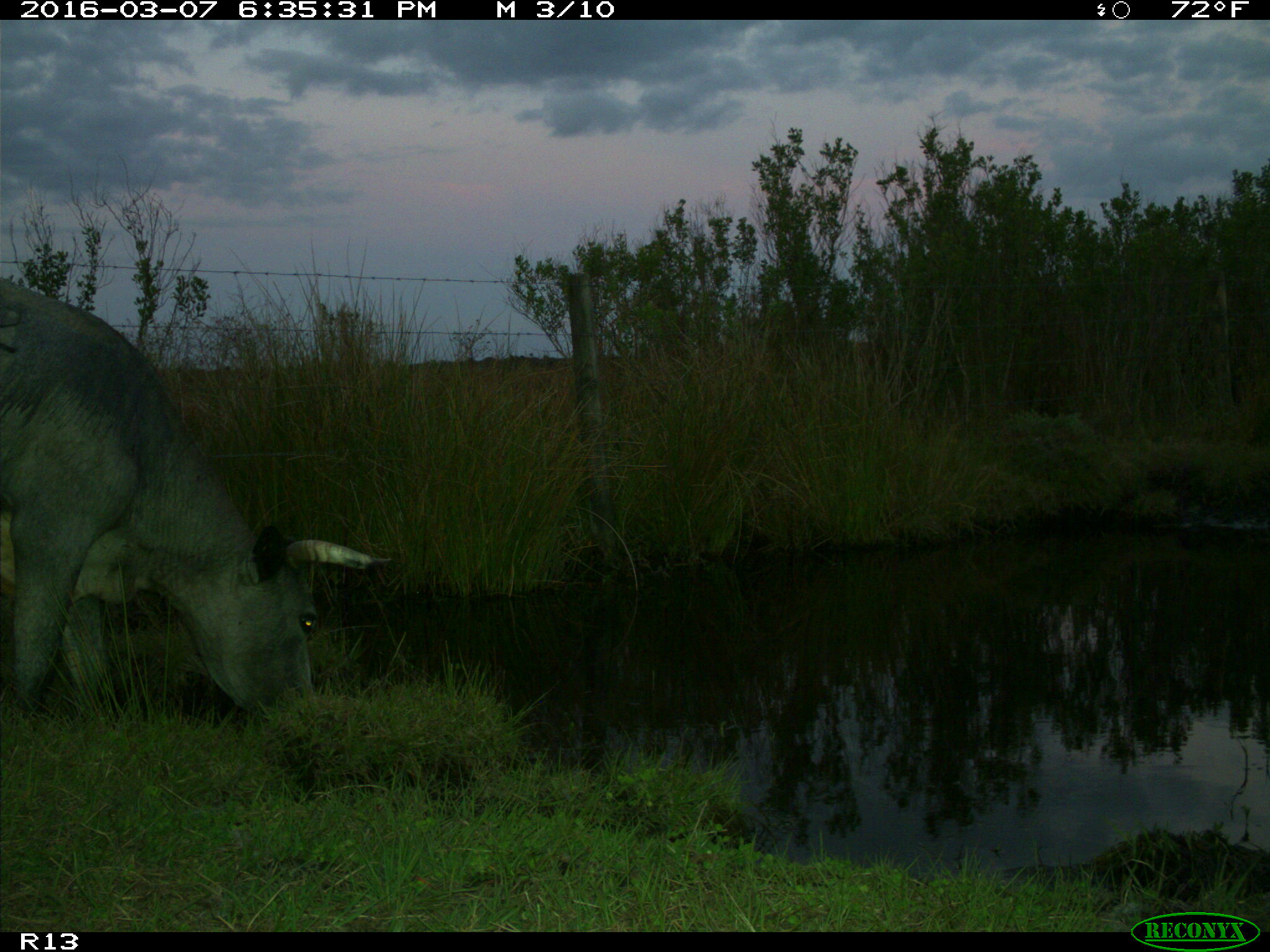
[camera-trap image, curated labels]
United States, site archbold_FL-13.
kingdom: Animalia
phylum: Chordata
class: Mammalia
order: Artiodactyla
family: Bovidae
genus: Bos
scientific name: Bos taurus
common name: domestic cow